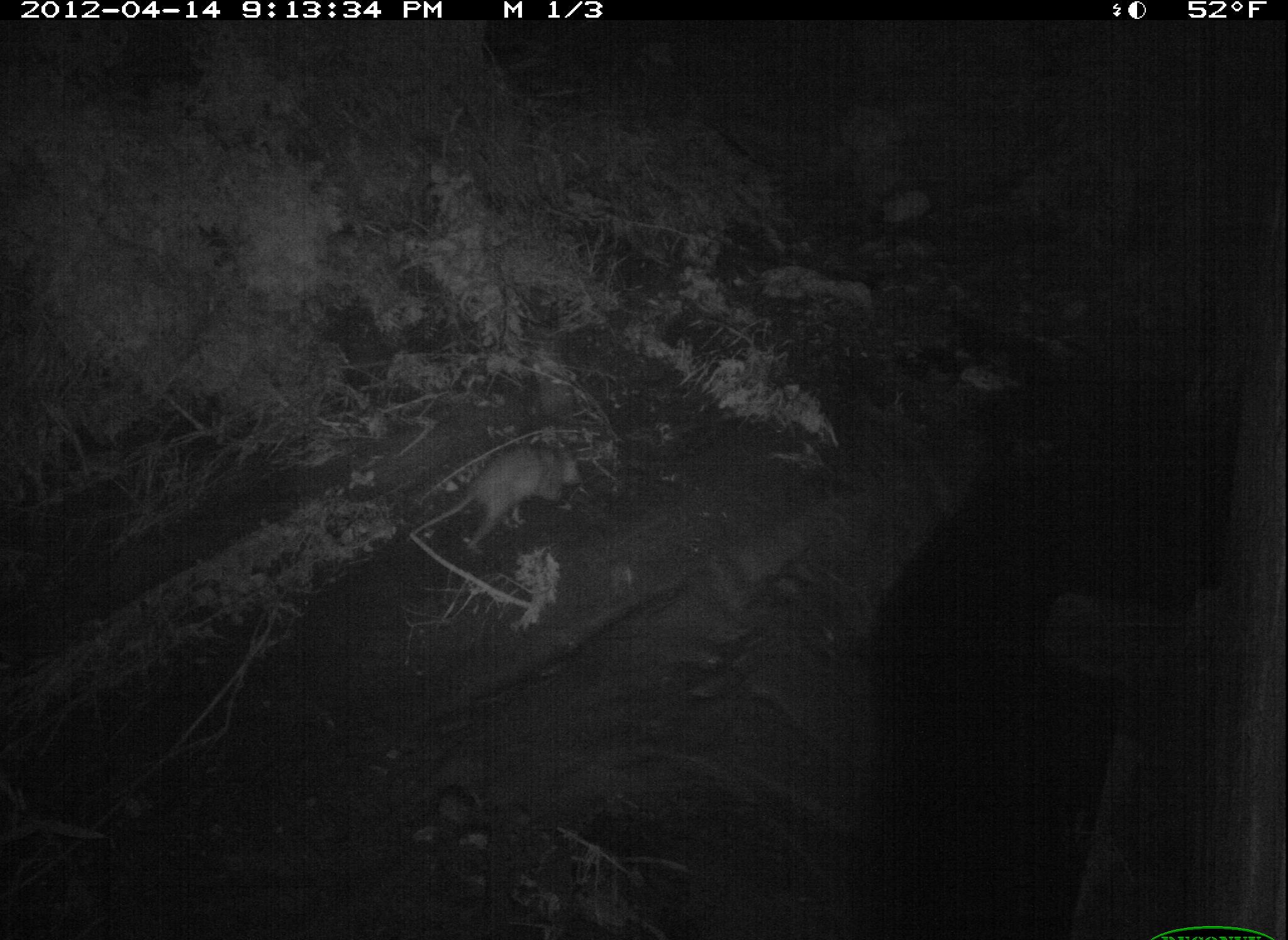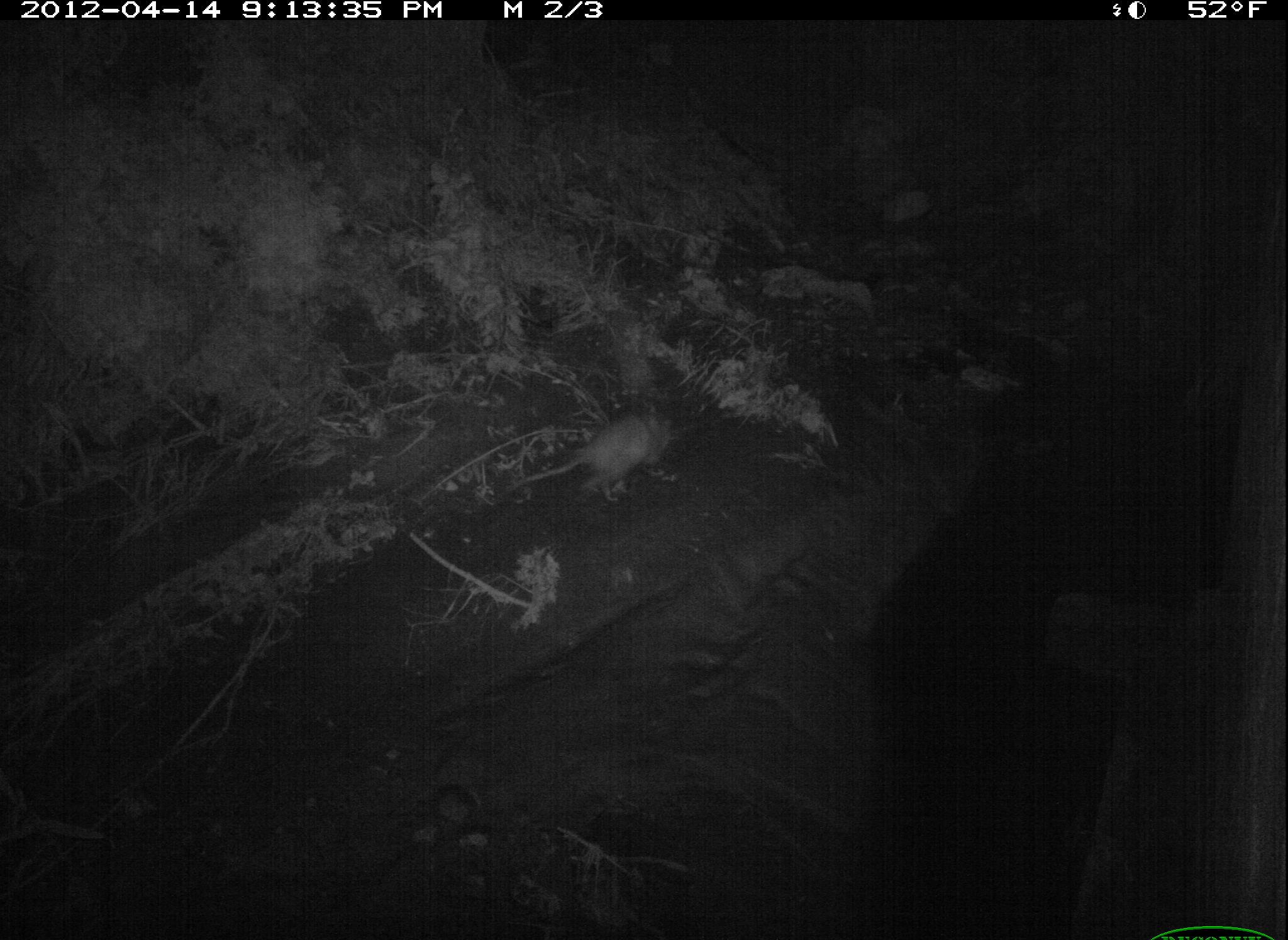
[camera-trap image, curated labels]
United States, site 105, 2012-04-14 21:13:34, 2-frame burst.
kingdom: Animalia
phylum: Chordata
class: Mammalia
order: Didelphimorphia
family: Didelphidae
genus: Didelphis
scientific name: Didelphis virginiana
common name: virginia opossum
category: opossum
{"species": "opossum (virginia opossum) (Didelphis virginiana)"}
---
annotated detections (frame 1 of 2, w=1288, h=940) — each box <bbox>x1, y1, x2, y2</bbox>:
opossum: <bbox>398, 422, 615, 575</bbox>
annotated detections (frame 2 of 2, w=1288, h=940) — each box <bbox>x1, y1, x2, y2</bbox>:
opossum: <bbox>499, 396, 694, 514</bbox>